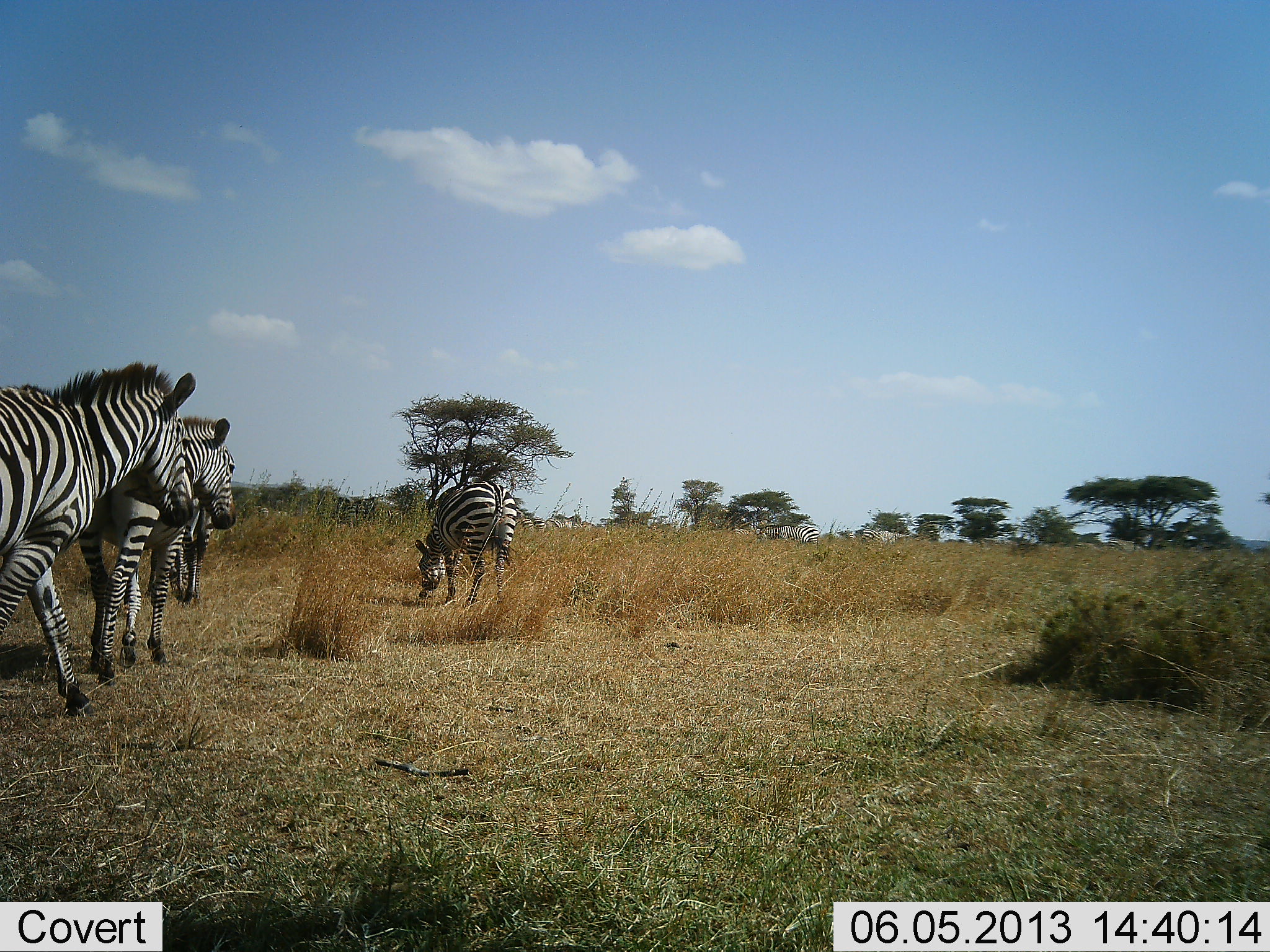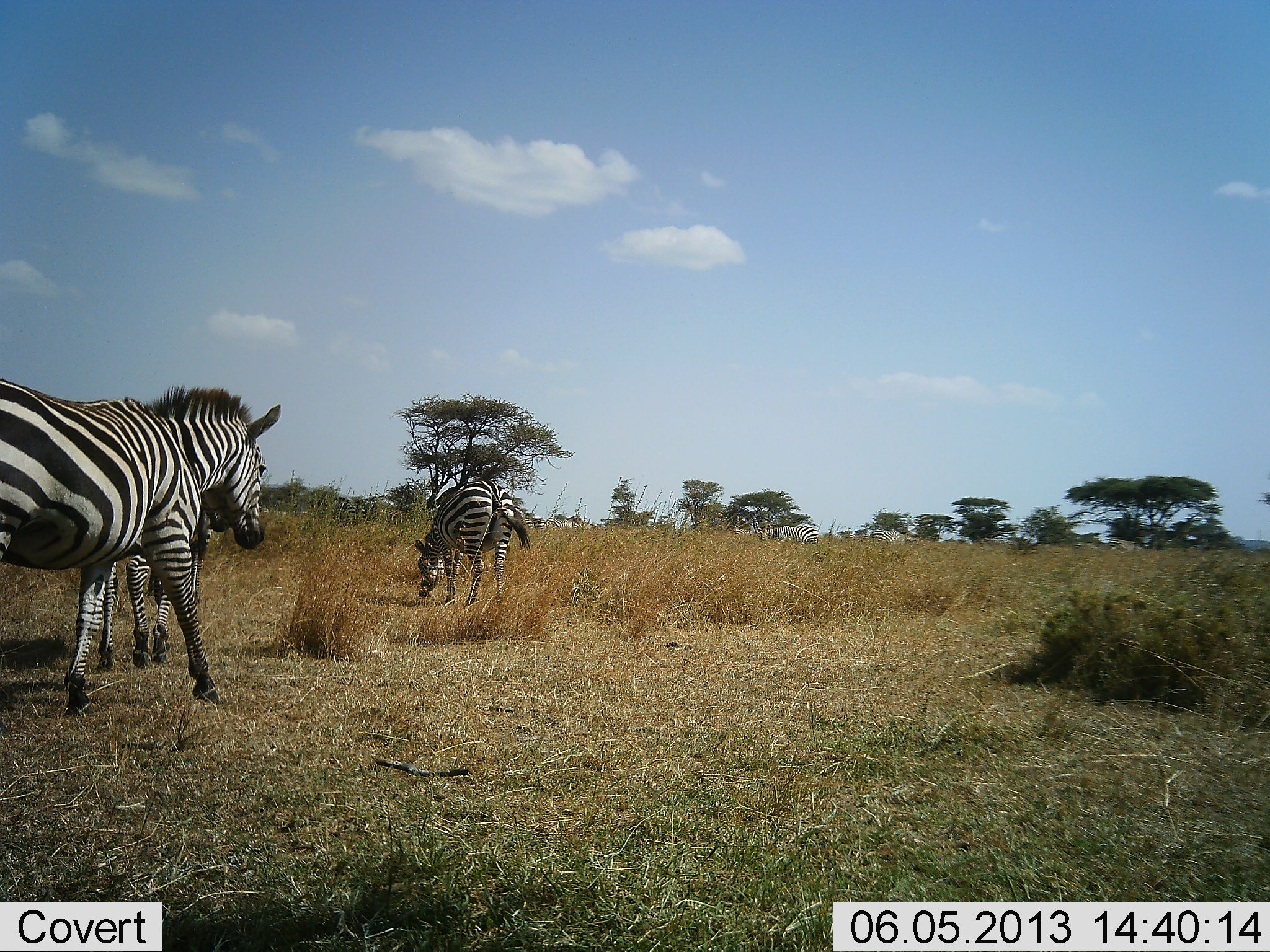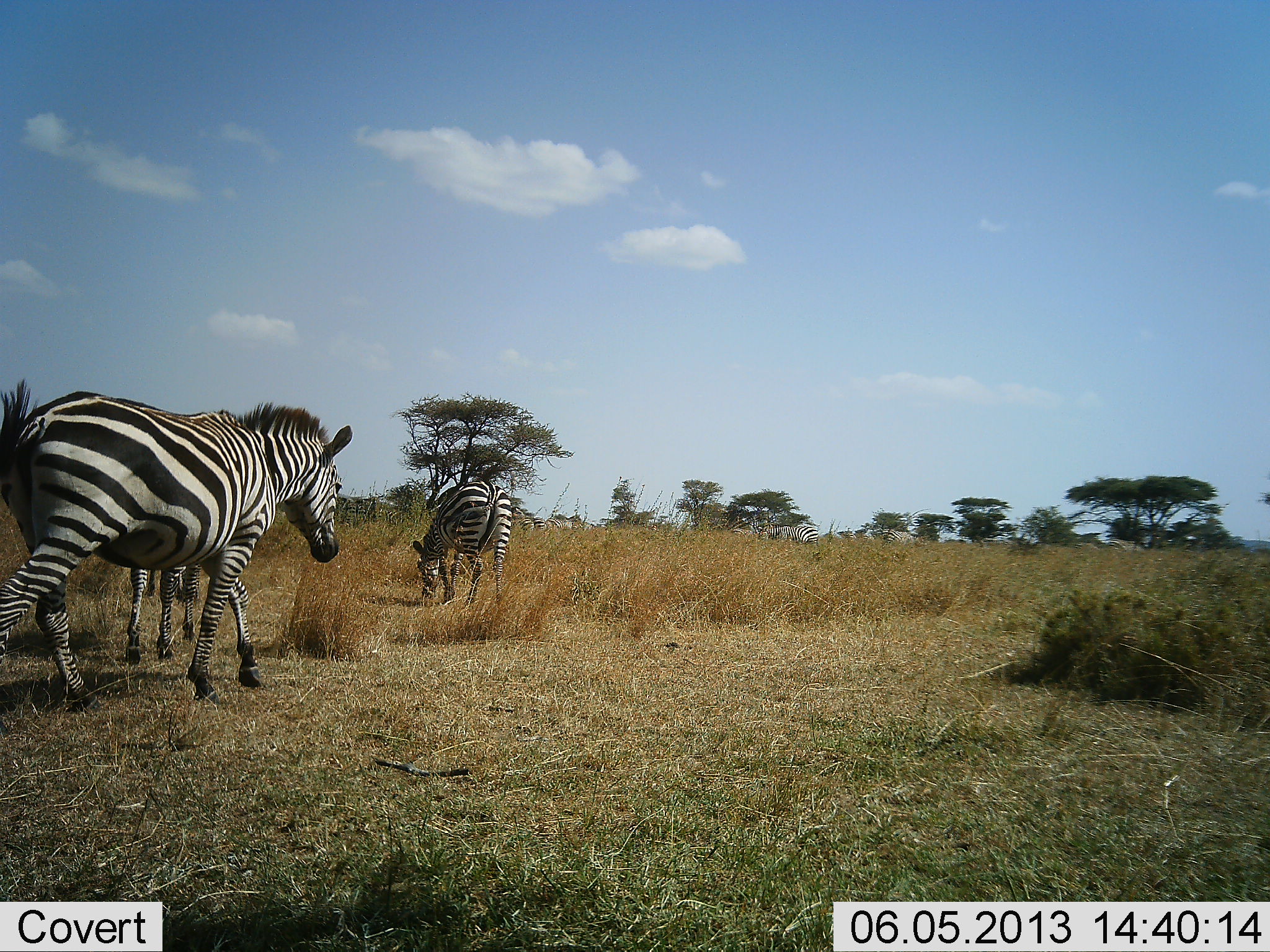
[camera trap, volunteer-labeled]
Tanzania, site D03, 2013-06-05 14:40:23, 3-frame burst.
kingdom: Animalia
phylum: Chordata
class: Mammalia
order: Perissodactyla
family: Equidae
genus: Equus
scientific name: Equus quagga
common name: plains zebra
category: zebra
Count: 4.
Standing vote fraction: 38%.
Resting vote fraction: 0%.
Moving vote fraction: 96%.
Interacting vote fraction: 0%.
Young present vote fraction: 4%.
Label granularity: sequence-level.